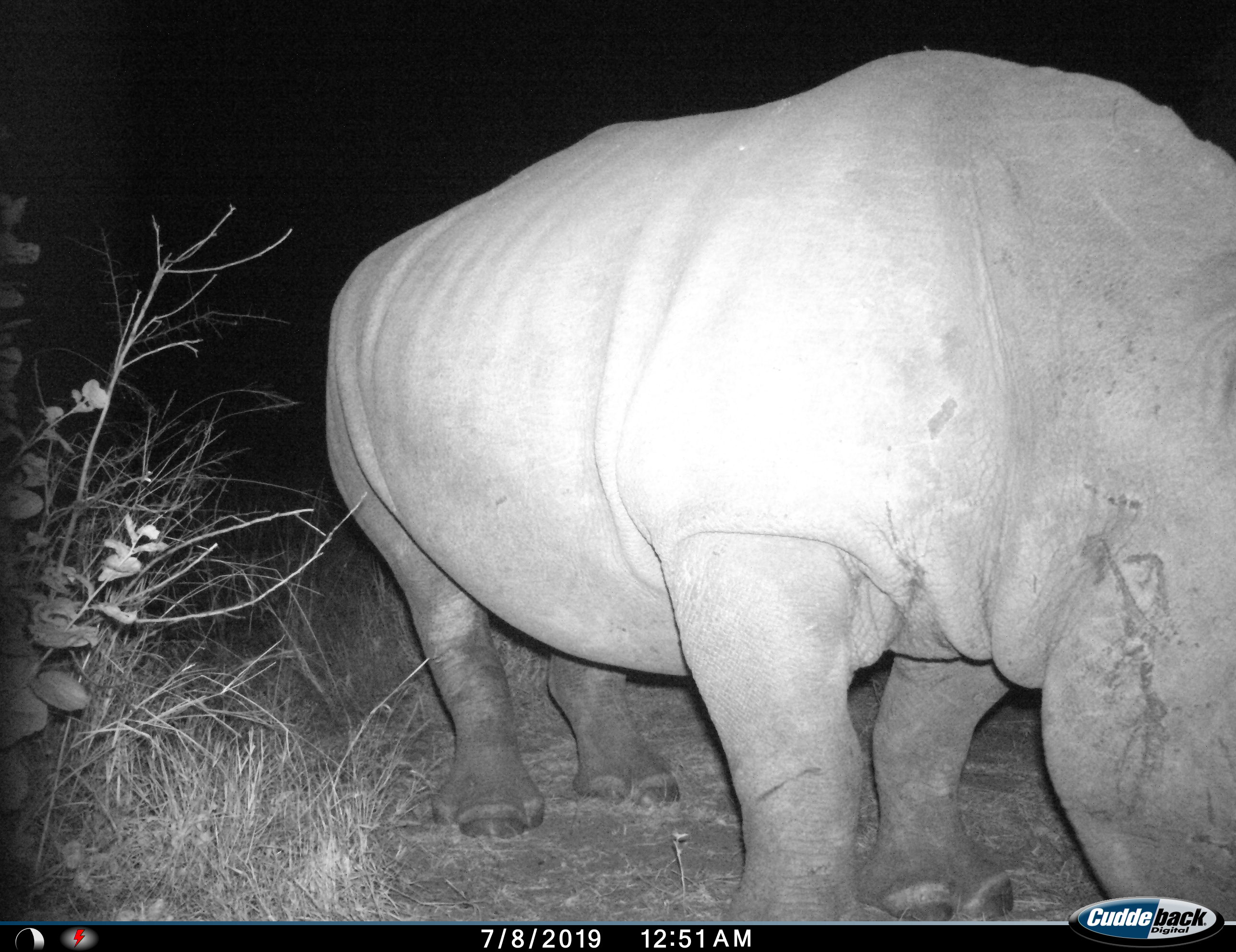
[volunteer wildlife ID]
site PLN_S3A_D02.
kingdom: Animalia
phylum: Chordata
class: Mammalia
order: Perissodactyla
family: Rhinocerotidae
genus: Ceratotherium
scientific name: Ceratotherium simum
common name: white rhinoceros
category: rhinoceroswhite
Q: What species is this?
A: Rhinoceroswhite (white rhinoceros) (Ceratotherium simum).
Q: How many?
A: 1.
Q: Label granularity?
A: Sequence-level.